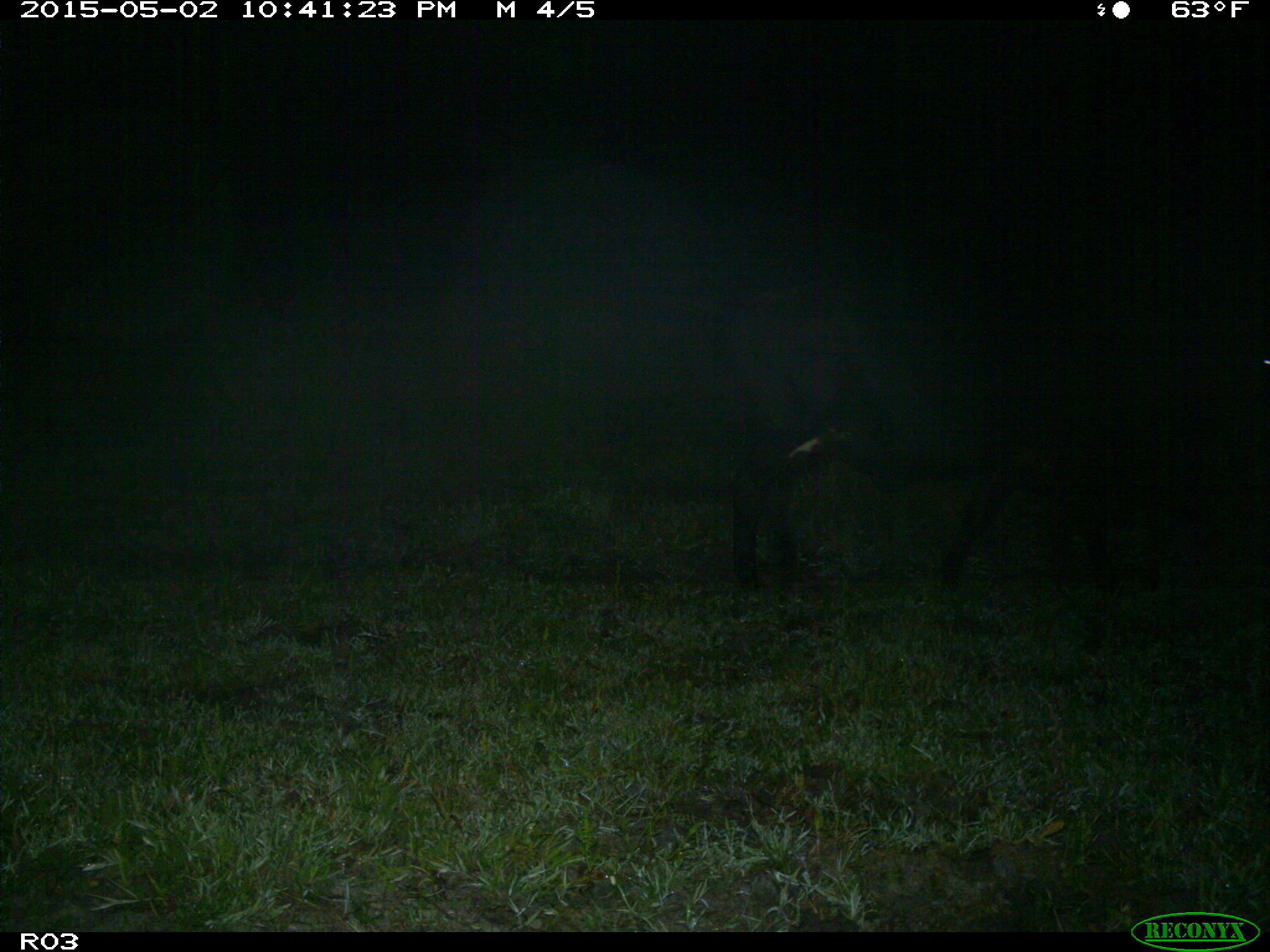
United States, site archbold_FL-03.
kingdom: Animalia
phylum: Chordata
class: Mammalia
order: Artiodactyla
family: Bovidae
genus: Bos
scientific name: Bos taurus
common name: domestic cow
Bos taurus (domestic cow).